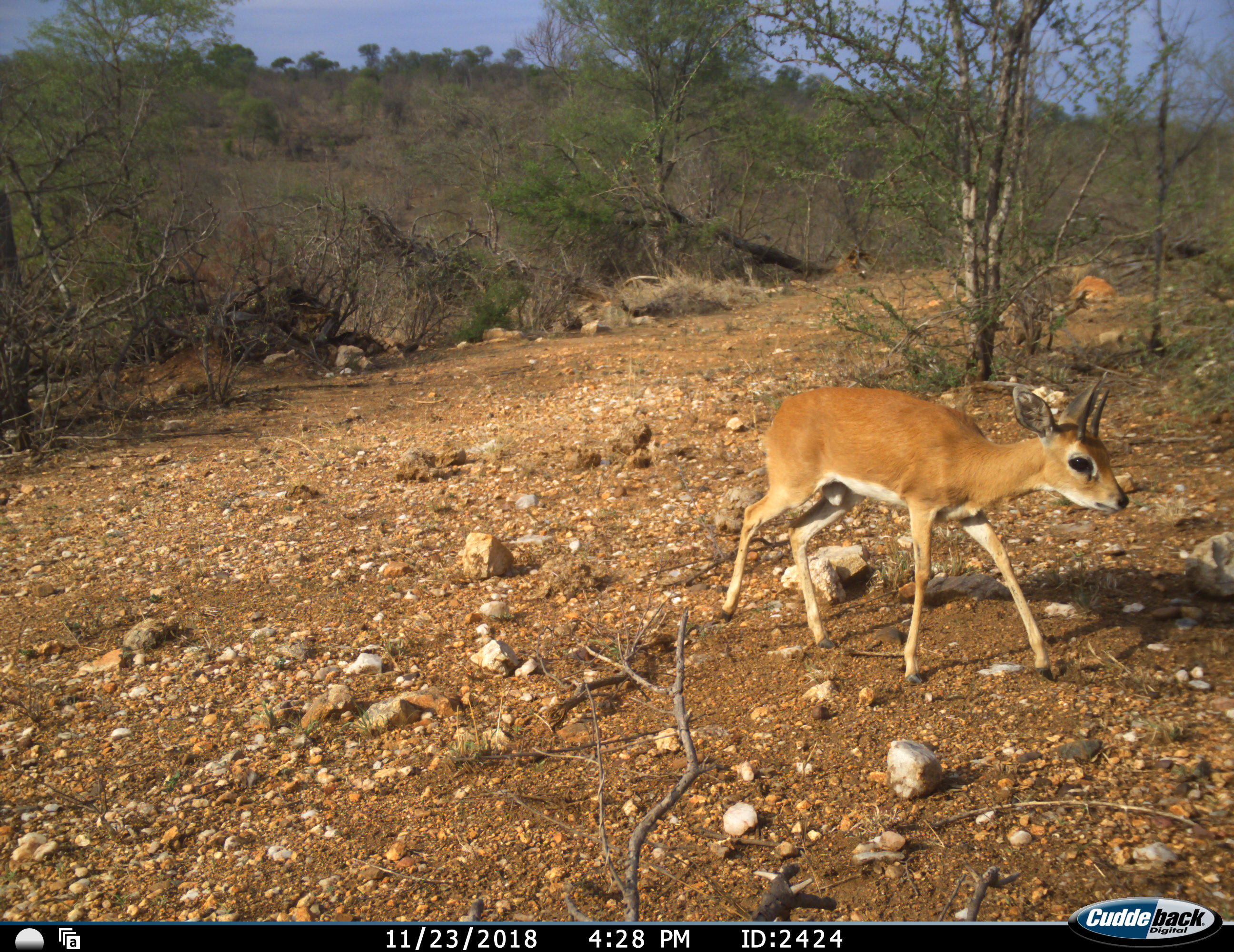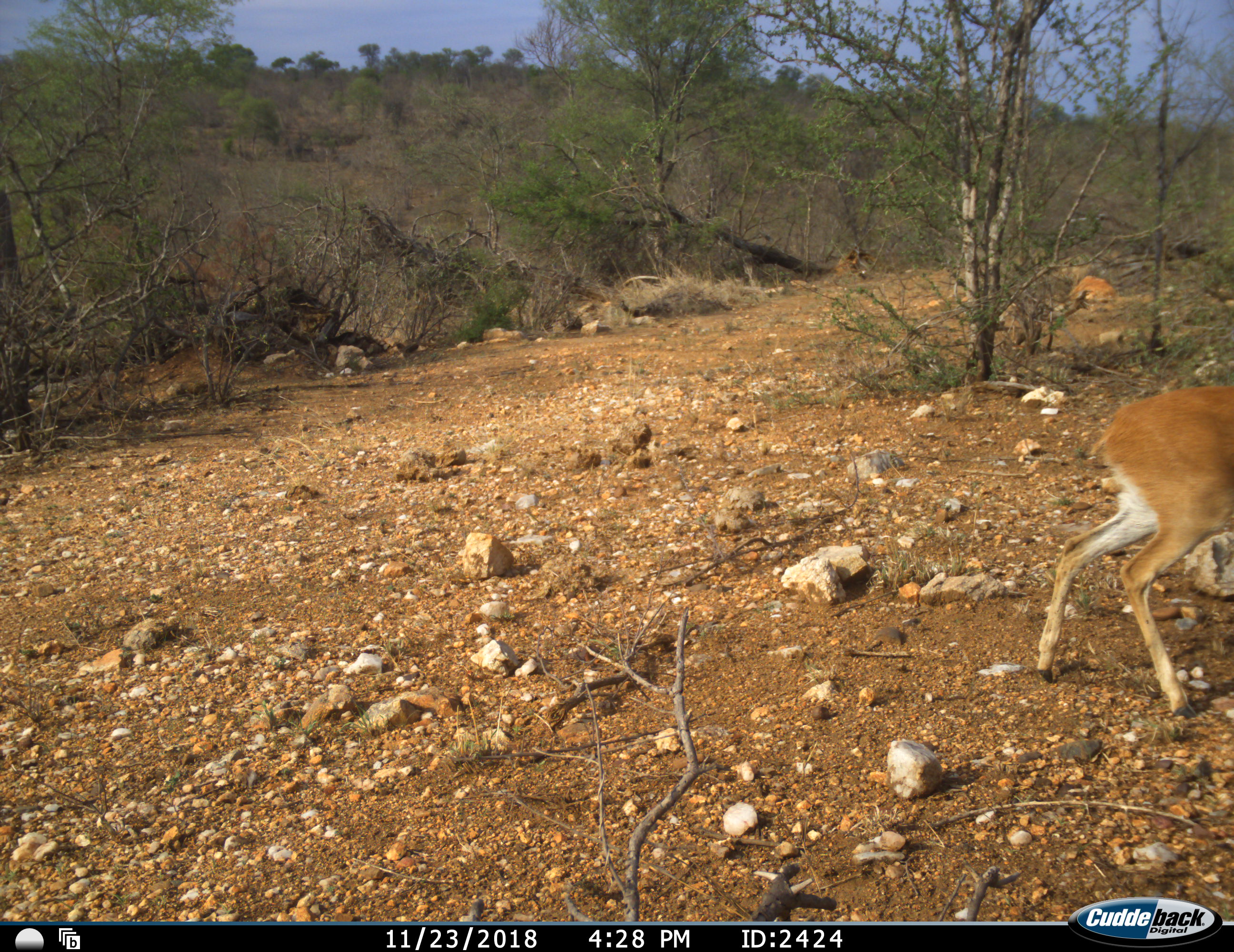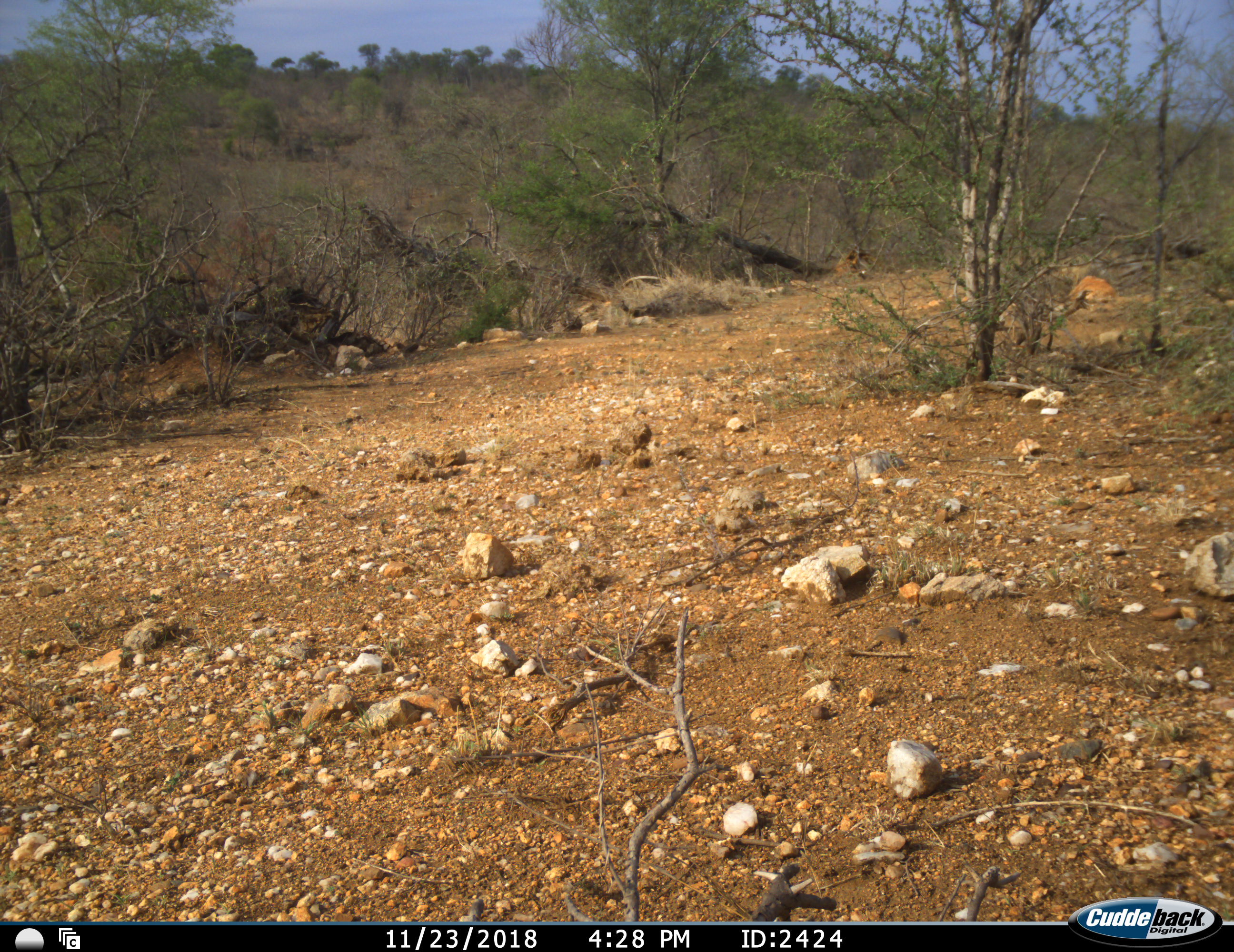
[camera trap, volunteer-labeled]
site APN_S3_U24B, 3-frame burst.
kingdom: Animalia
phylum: Chordata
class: Mammalia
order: Artiodactyla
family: Bovidae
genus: Raphicerus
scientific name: Raphicerus campestris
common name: steenbok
Steenbok (Raphicerus campestris), count 1. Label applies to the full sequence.